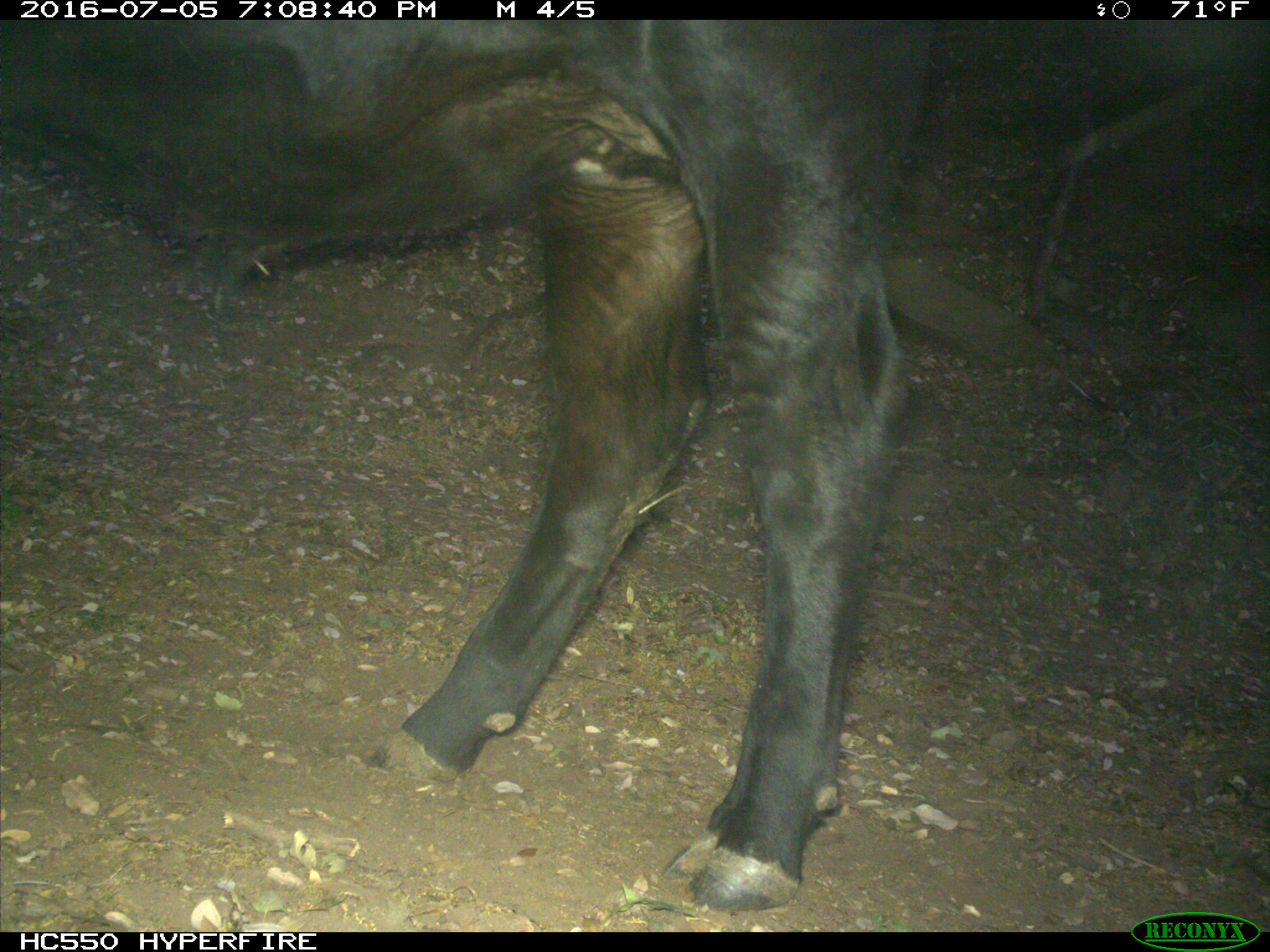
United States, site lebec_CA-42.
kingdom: Animalia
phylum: Chordata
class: Mammalia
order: Artiodactyla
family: Bovidae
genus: Bos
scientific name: Bos taurus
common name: domestic cow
Bos taurus (domestic cow).